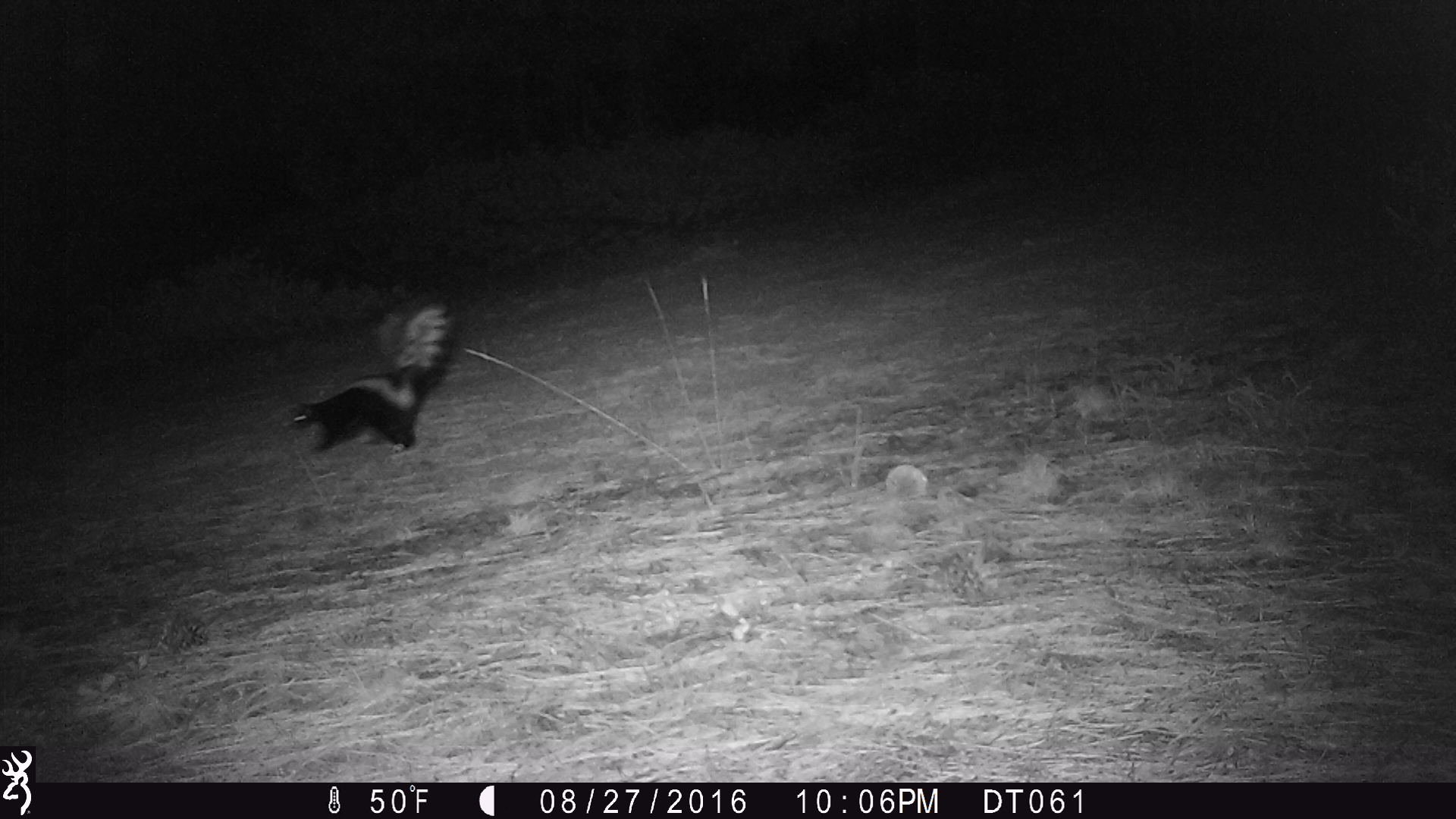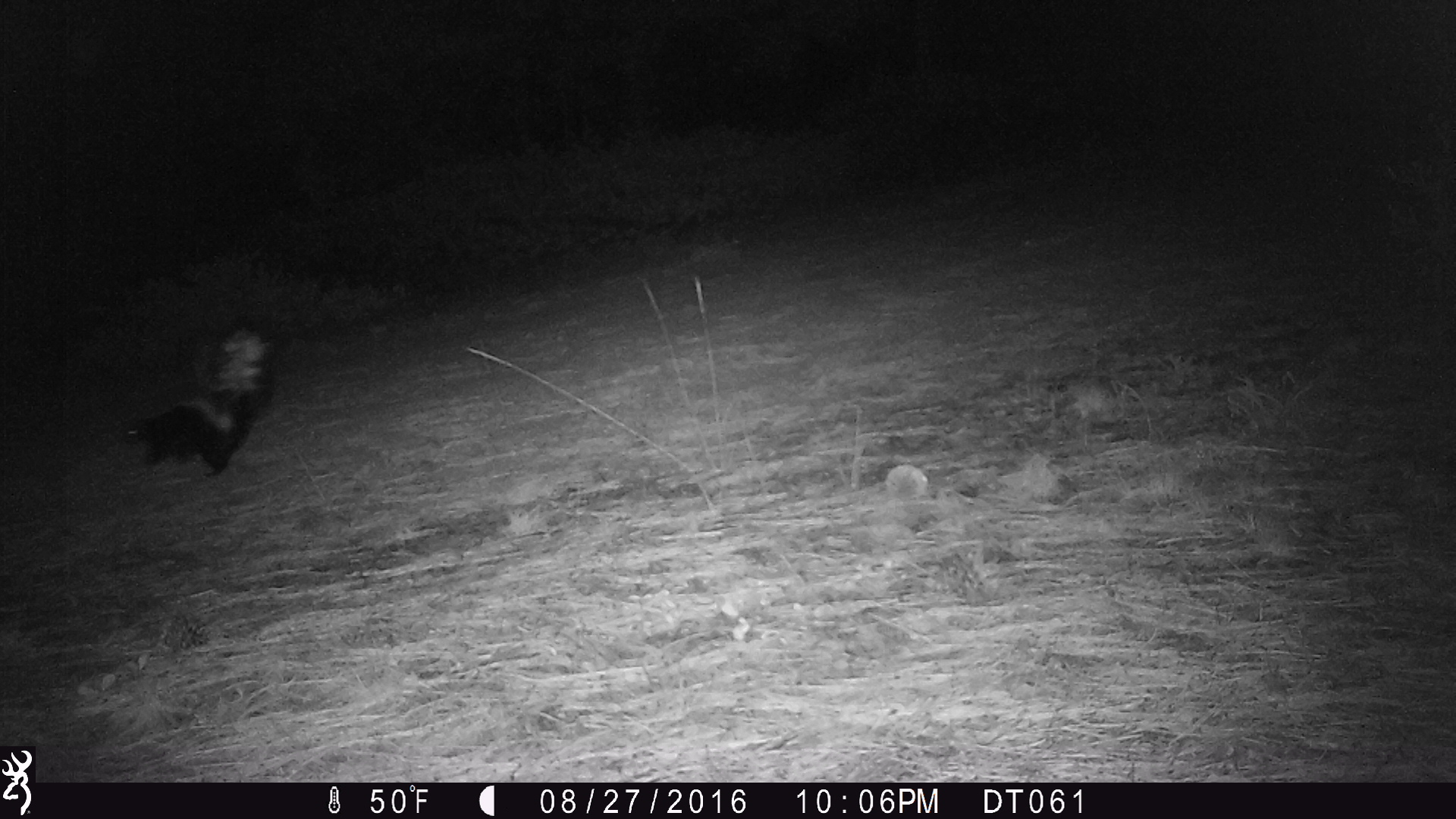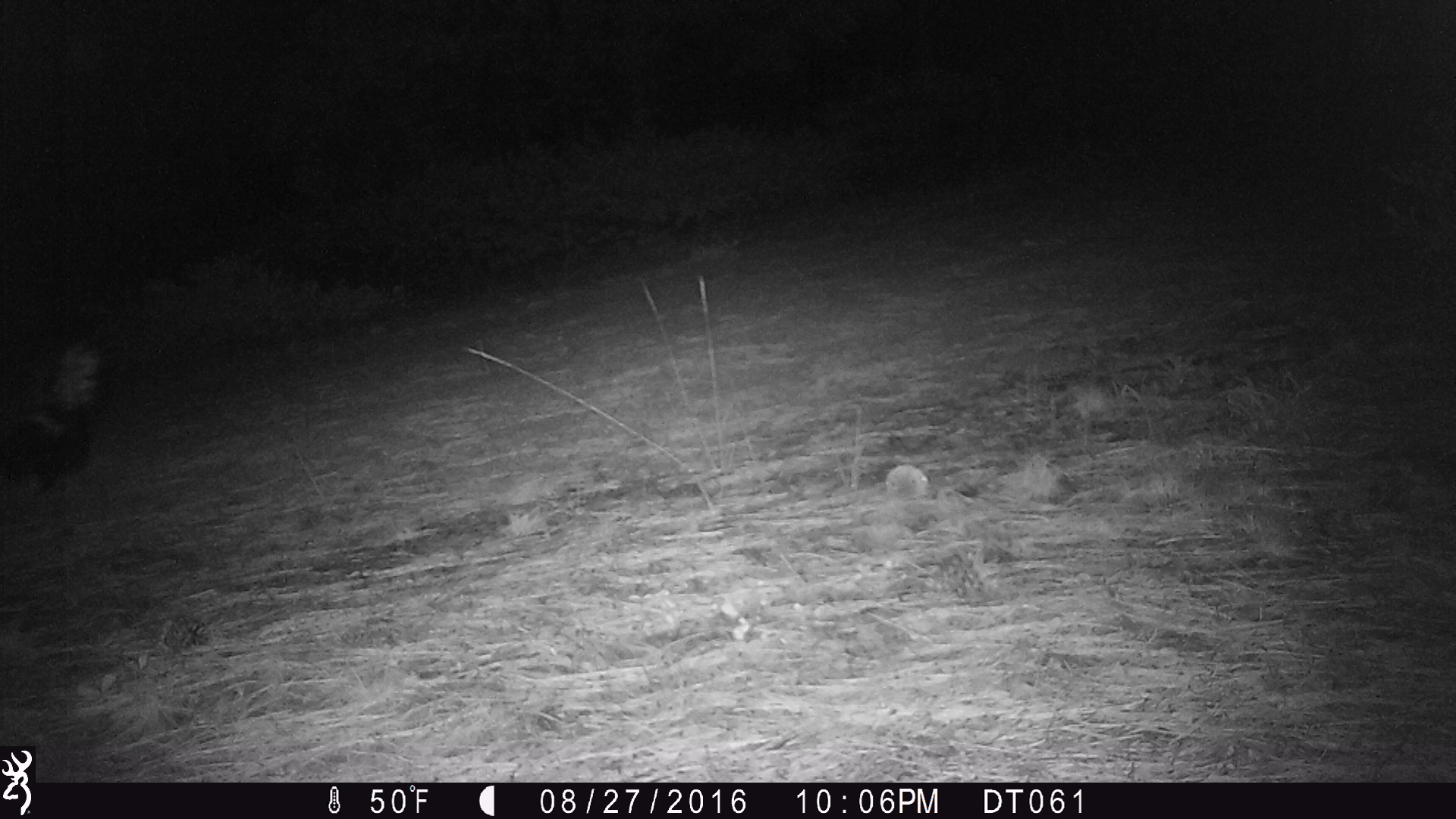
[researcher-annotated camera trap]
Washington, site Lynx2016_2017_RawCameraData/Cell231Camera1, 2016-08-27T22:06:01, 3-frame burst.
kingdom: Animalia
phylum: Chordata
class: Mammalia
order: Carnivora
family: Mephitidae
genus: Mephitis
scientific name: Mephitis mephitis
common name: striped skunk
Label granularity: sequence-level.